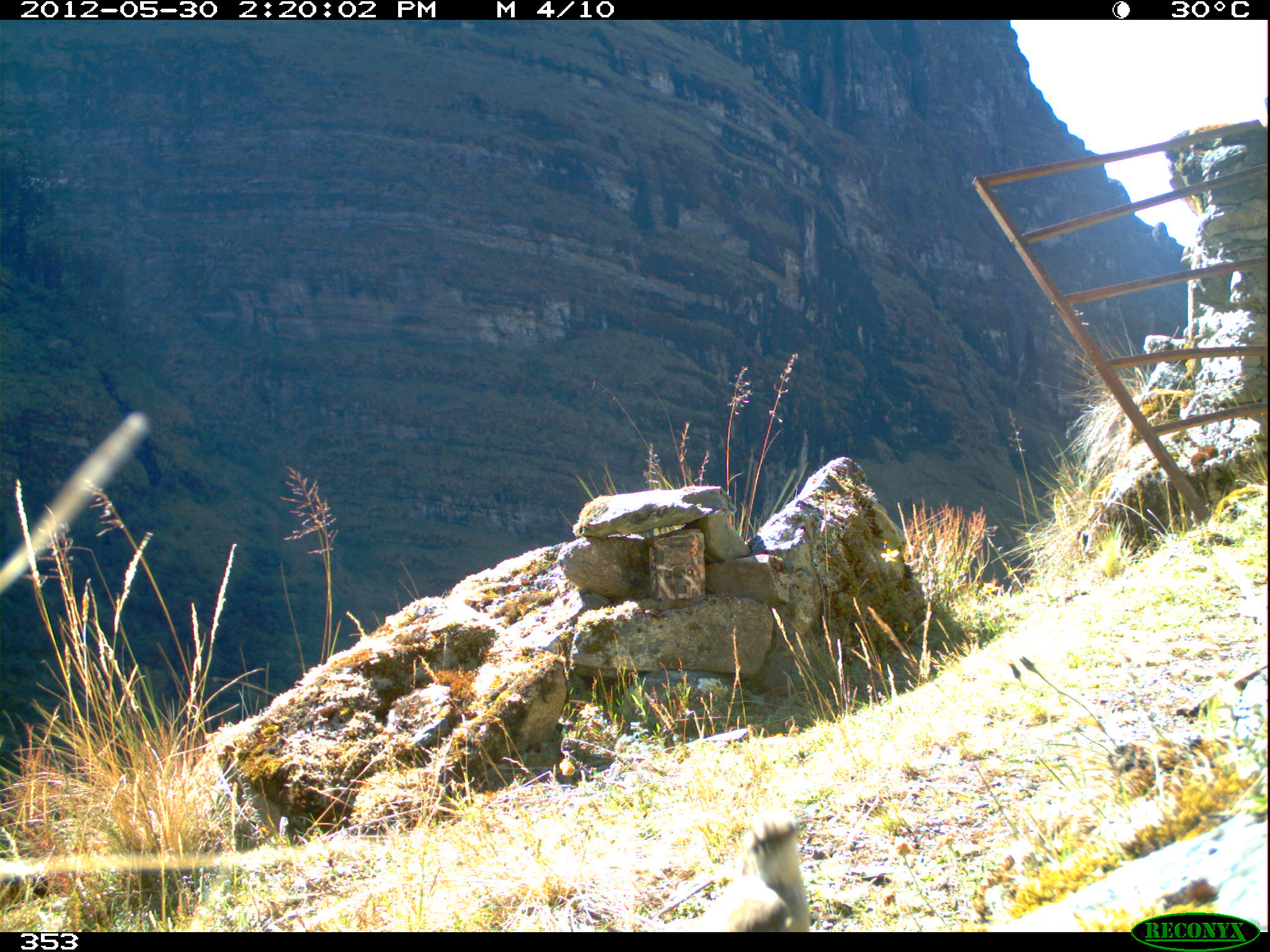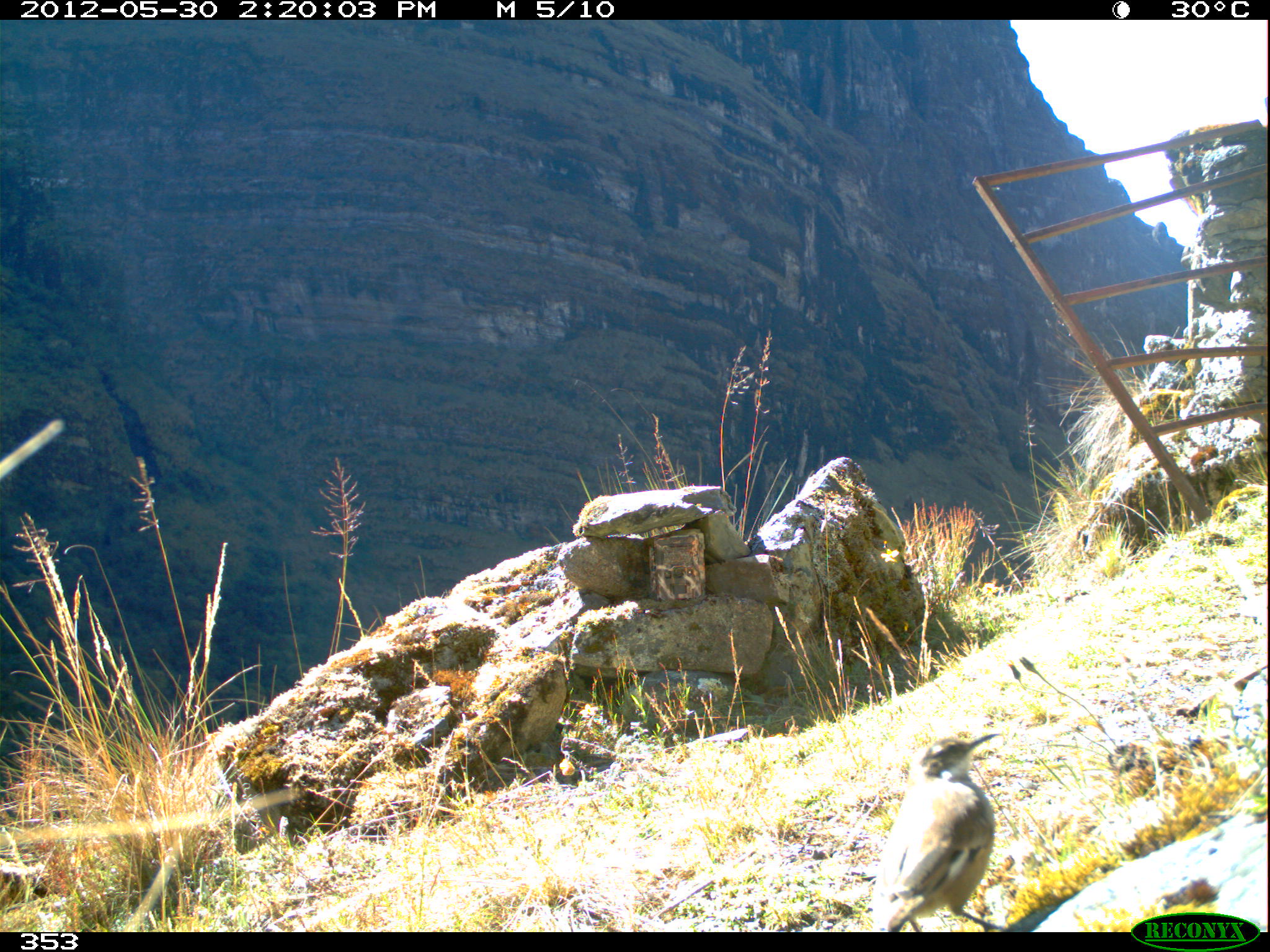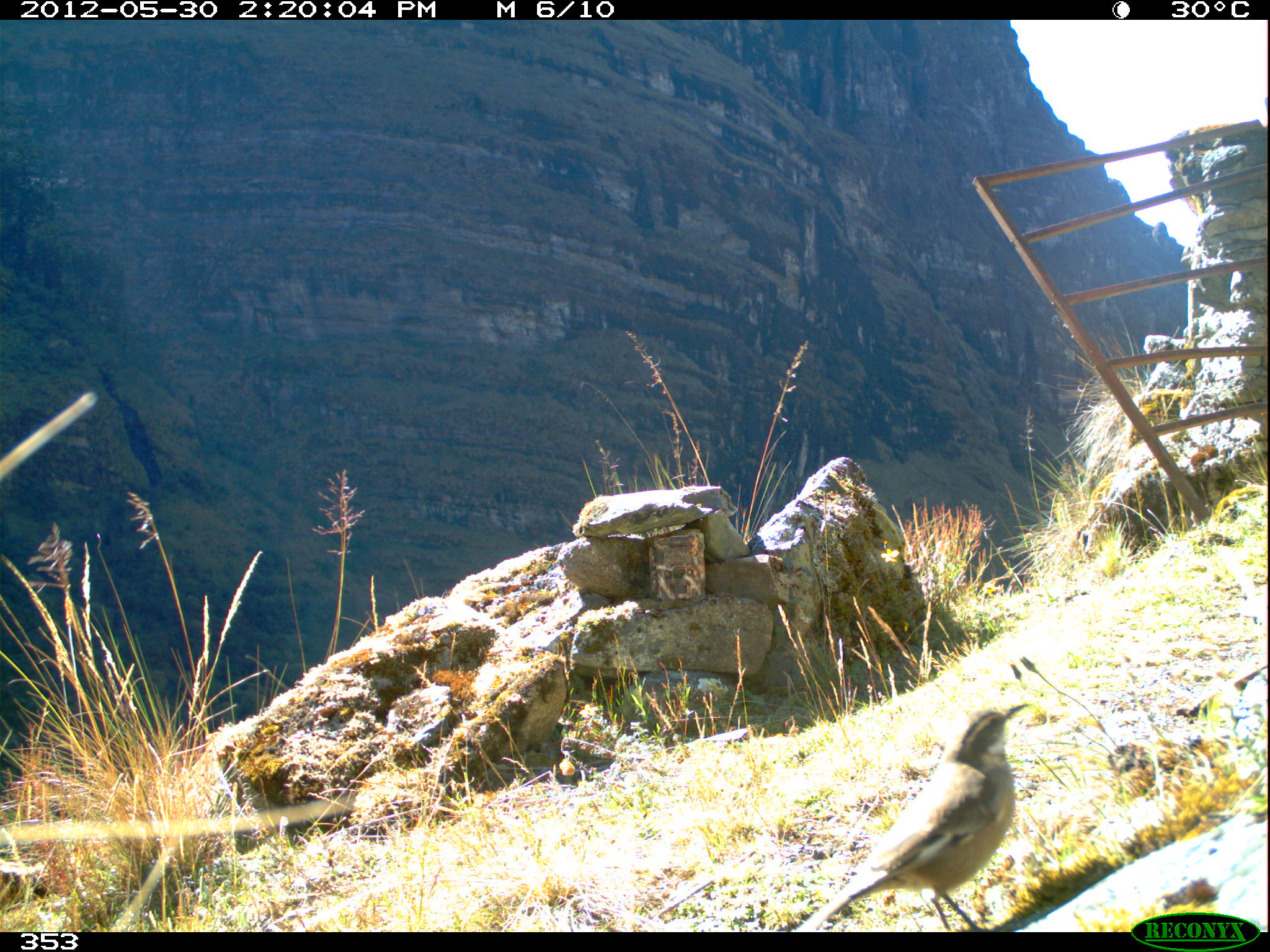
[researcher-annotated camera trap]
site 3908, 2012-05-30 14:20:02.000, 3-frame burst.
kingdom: Animalia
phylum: Chordata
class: Aves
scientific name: Aves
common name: bird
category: unknown bird